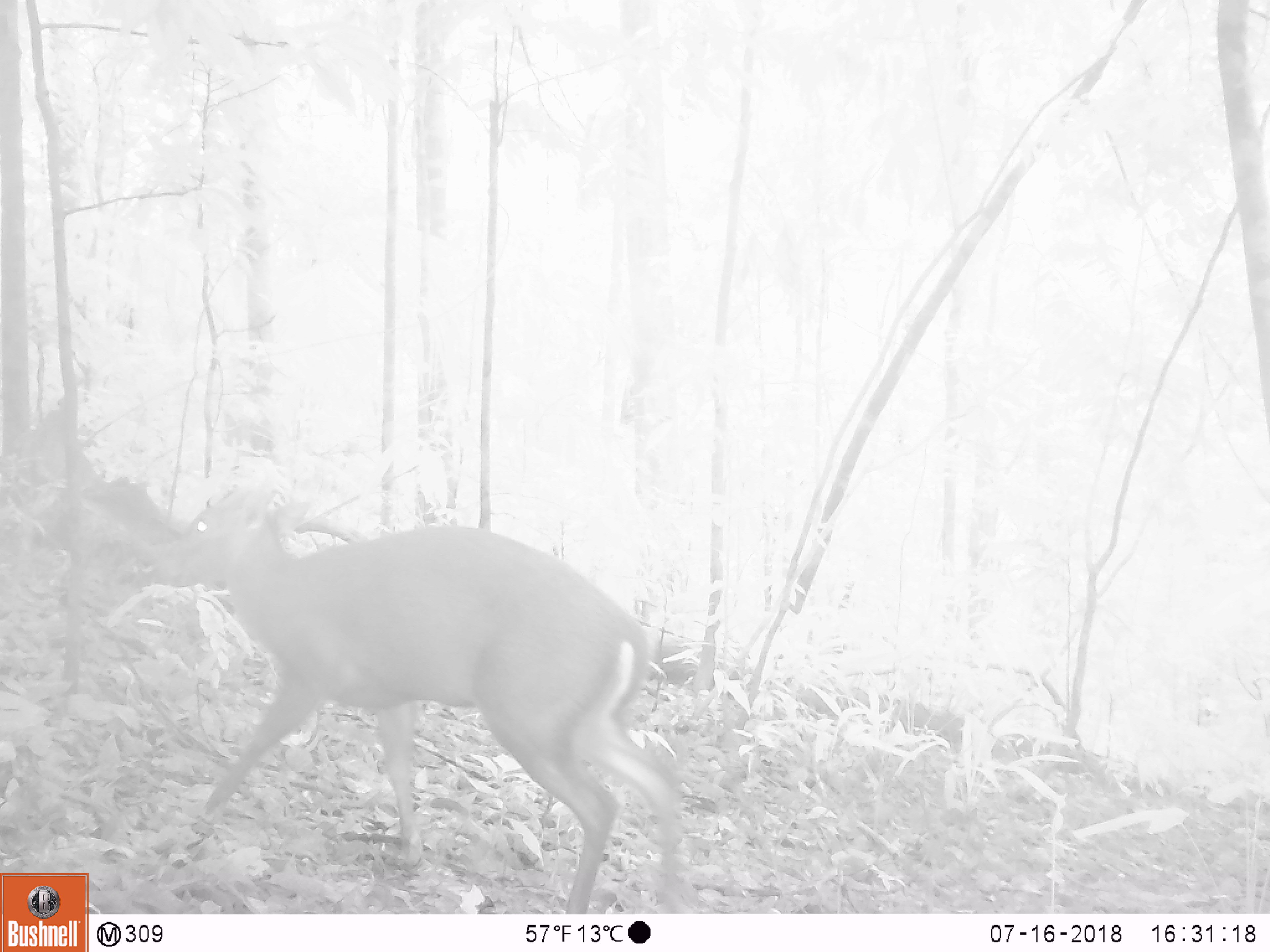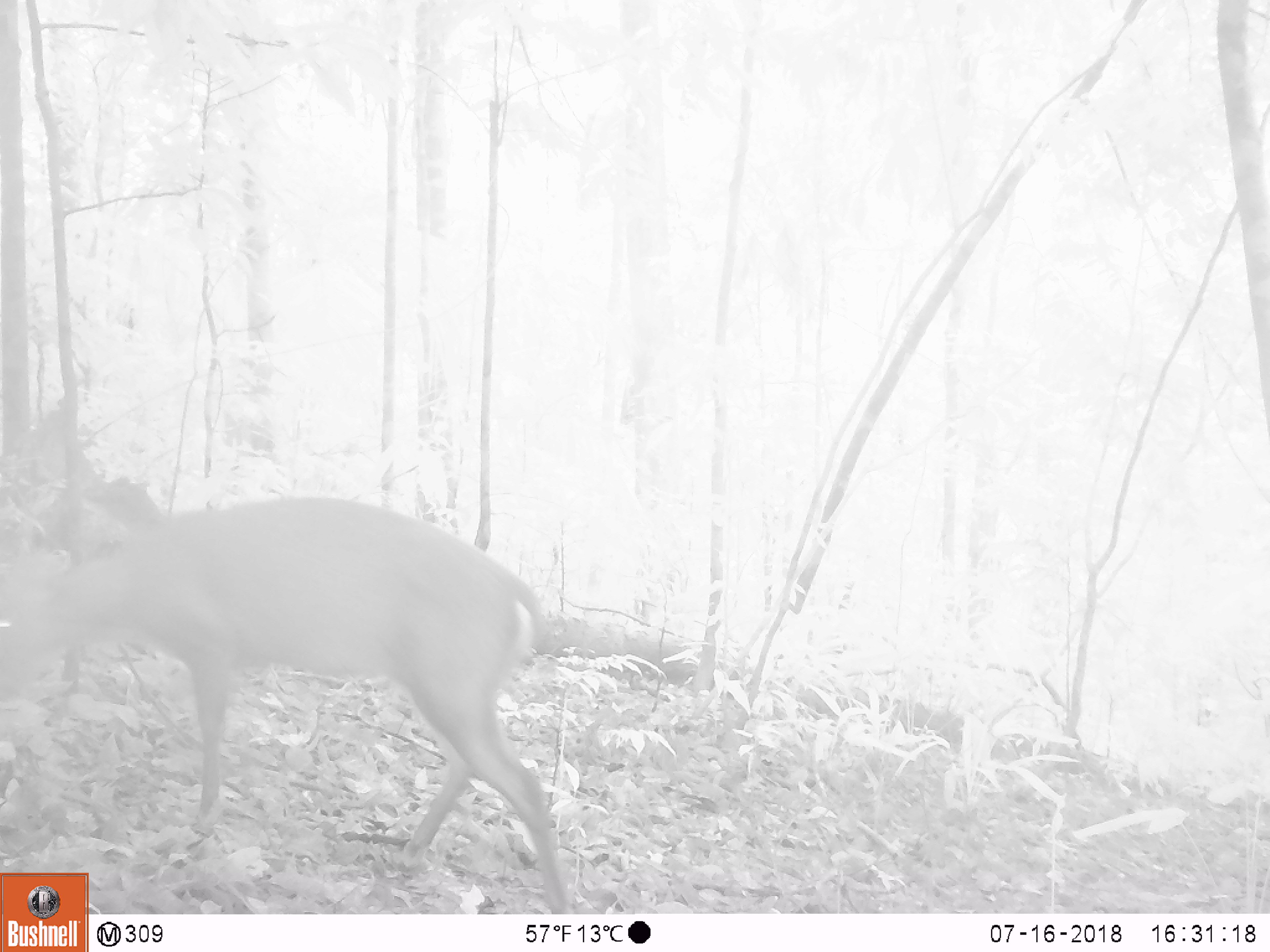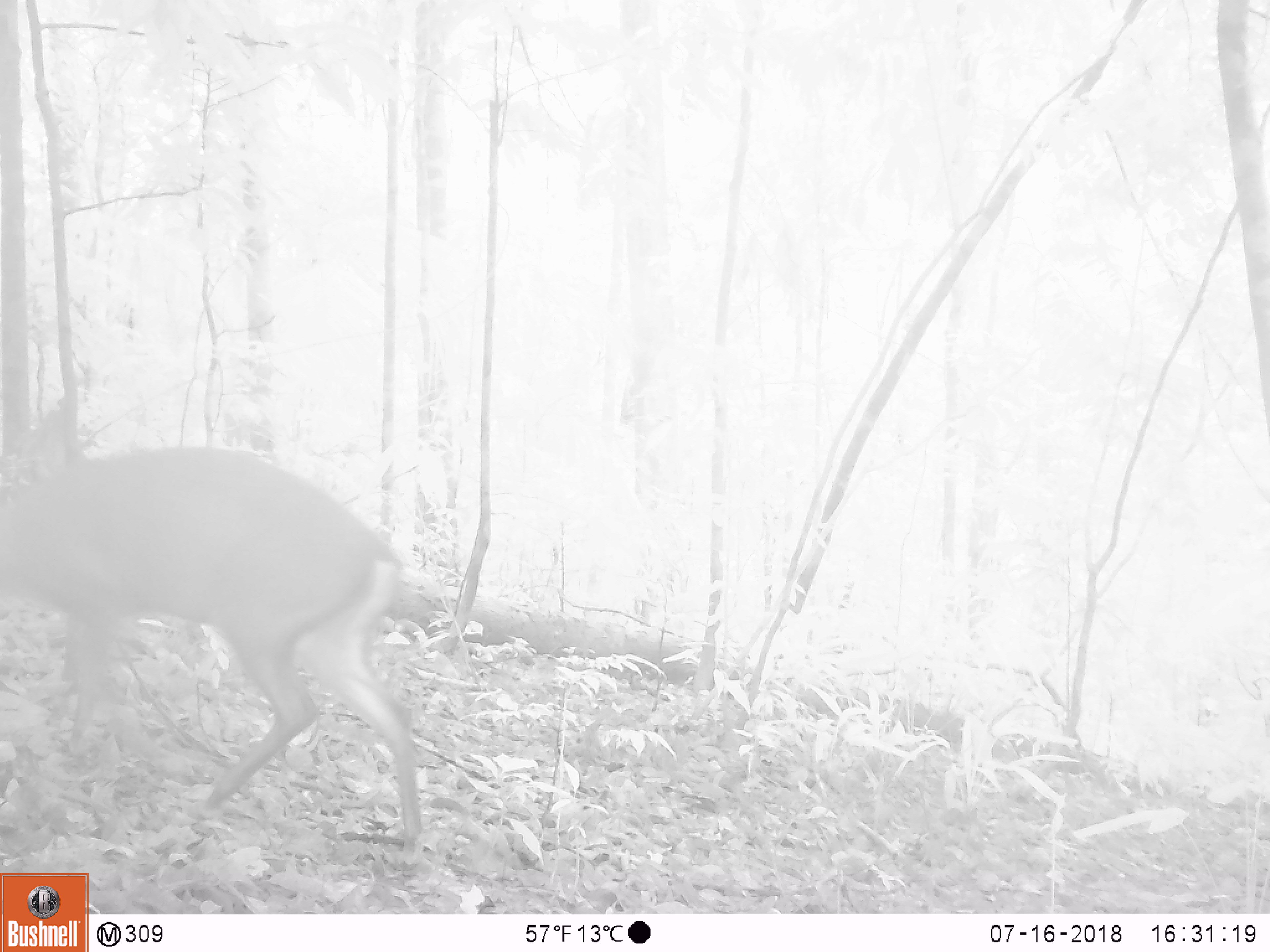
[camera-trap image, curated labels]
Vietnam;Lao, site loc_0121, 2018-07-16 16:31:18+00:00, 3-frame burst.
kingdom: Animalia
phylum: Chordata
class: Mammalia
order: Artiodactyla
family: Cervidae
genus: Muntiacus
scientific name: Muntiacus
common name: muntjacs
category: unidentified muntjac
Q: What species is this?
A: Unidentified muntjac (muntjacs) (Muntiacus).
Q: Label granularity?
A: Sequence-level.